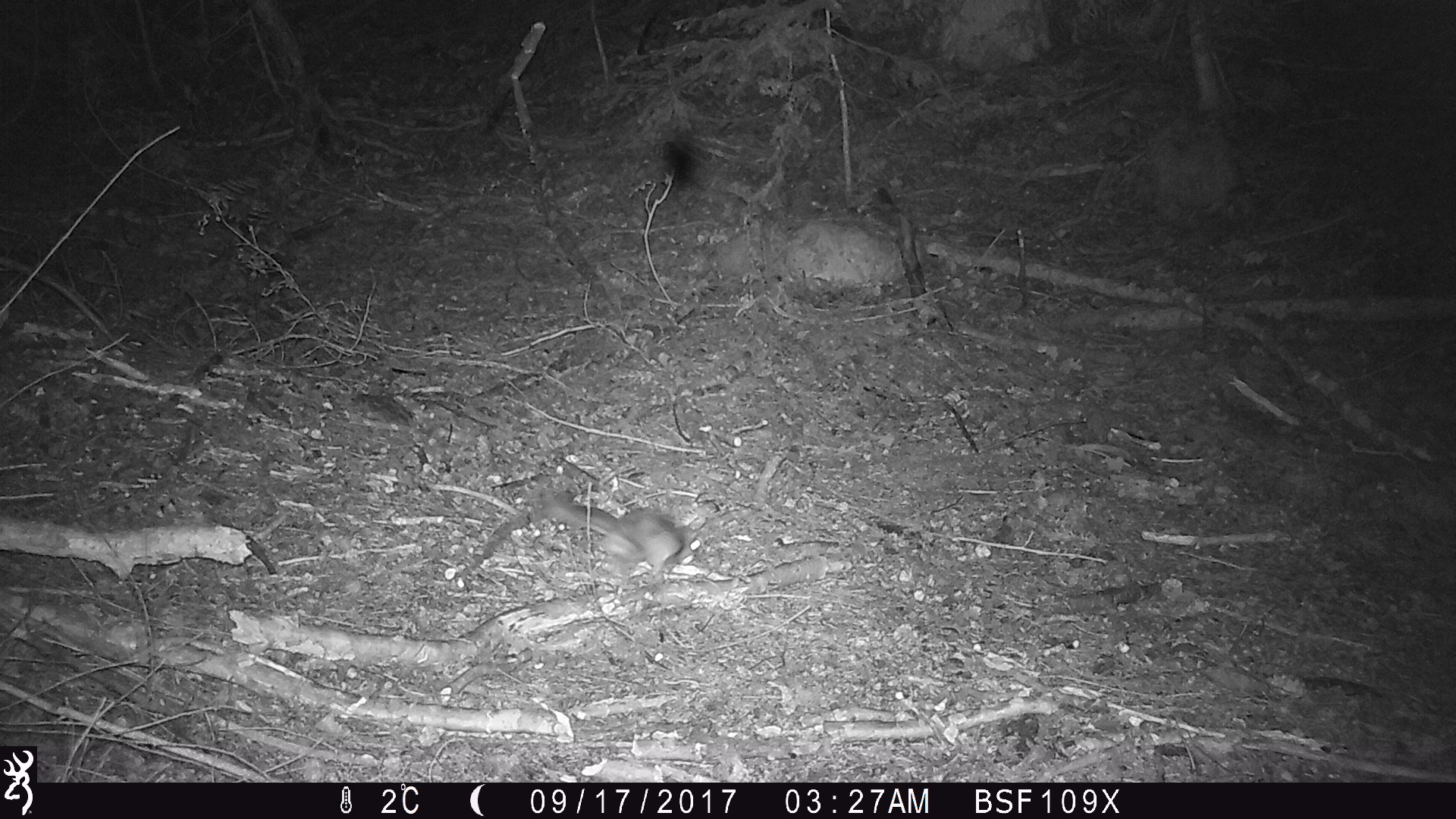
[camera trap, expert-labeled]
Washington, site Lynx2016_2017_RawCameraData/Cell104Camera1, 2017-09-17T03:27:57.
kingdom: Animalia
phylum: Chordata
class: Mammalia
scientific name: Mammalia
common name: small mammal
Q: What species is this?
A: Small mammal (Mammalia).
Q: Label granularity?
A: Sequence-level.